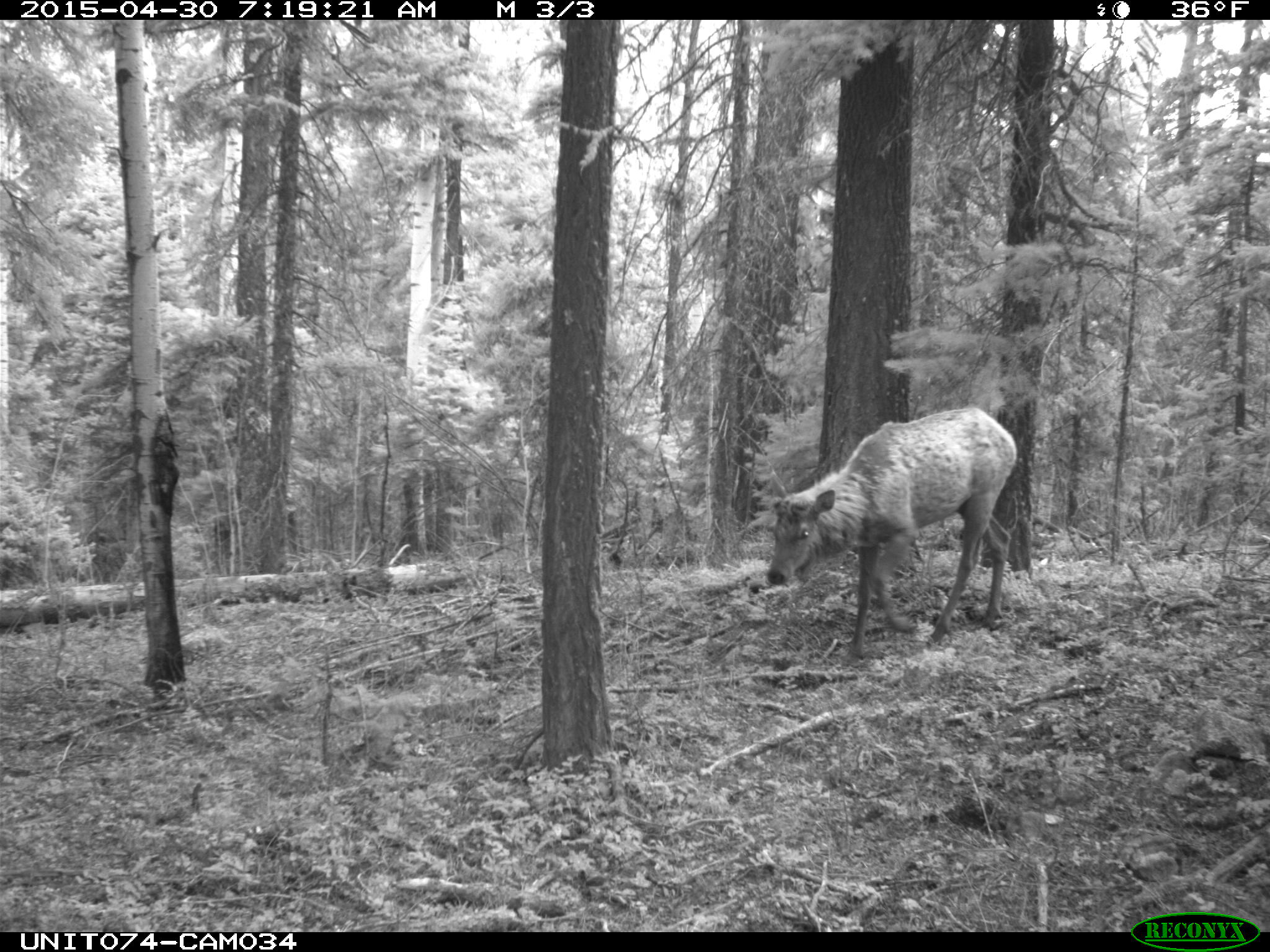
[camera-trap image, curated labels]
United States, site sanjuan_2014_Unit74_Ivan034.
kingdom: Animalia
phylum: Chordata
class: Mammalia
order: Artiodactyla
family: Cervidae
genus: Cervus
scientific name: Cervus elaphus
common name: red deer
Cervus elaphus (red deer).